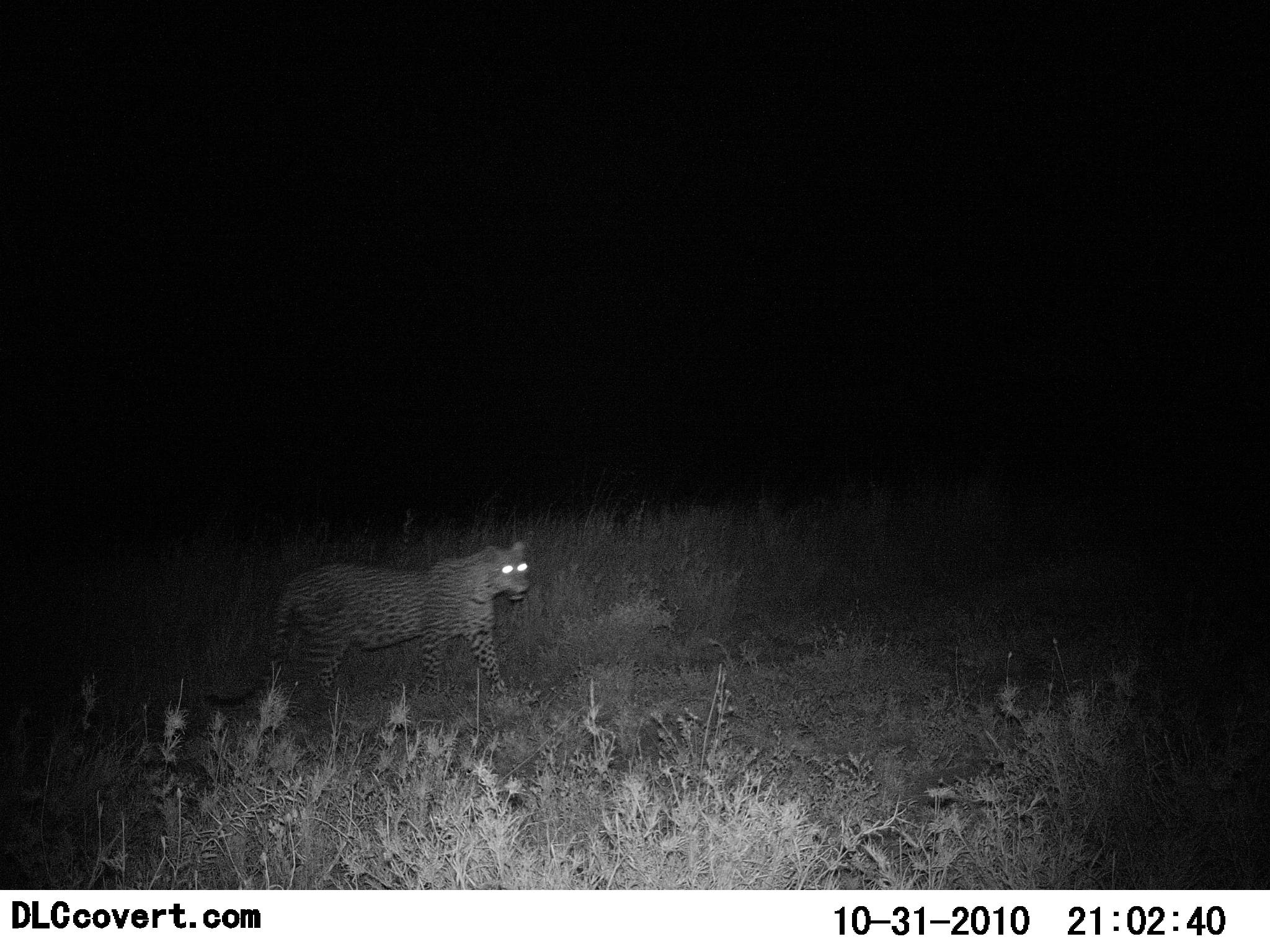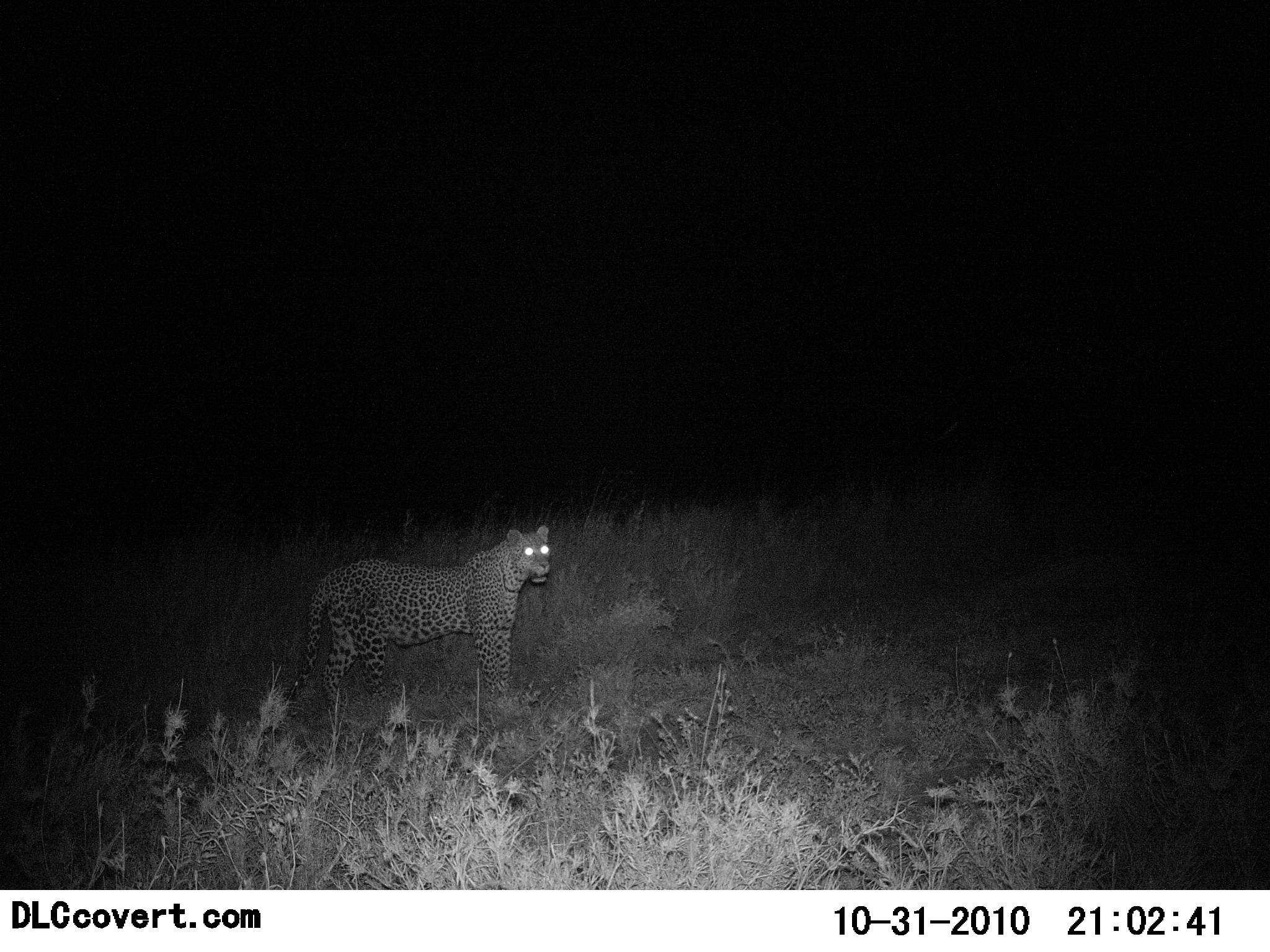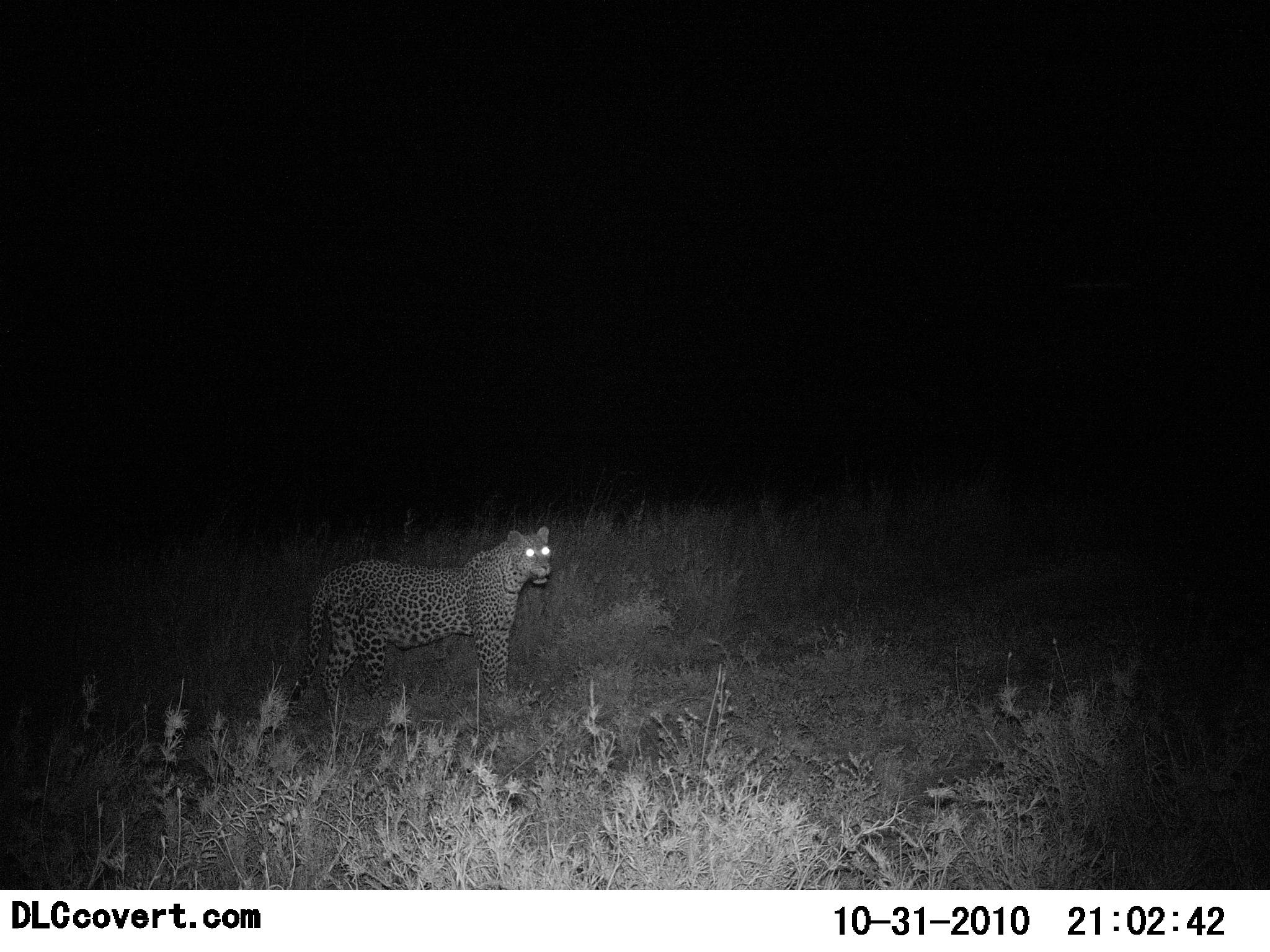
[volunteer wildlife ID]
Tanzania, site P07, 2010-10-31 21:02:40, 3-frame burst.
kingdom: Animalia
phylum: Chordata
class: Mammalia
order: Carnivora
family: Felidae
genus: Panthera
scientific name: Panthera pardus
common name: leopard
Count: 1.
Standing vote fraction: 86%.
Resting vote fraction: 0%.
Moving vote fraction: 14%.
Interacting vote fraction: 0%.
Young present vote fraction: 0%.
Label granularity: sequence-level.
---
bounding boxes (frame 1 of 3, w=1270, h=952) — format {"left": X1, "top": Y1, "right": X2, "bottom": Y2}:
animal: {"left": 202, "top": 539, "right": 531, "bottom": 715}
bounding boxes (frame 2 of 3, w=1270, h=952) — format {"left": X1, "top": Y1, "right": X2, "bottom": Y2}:
animal: {"left": 283, "top": 525, "right": 555, "bottom": 717}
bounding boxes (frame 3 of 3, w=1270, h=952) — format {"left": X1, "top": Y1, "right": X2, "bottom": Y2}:
animal: {"left": 282, "top": 525, "right": 553, "bottom": 730}